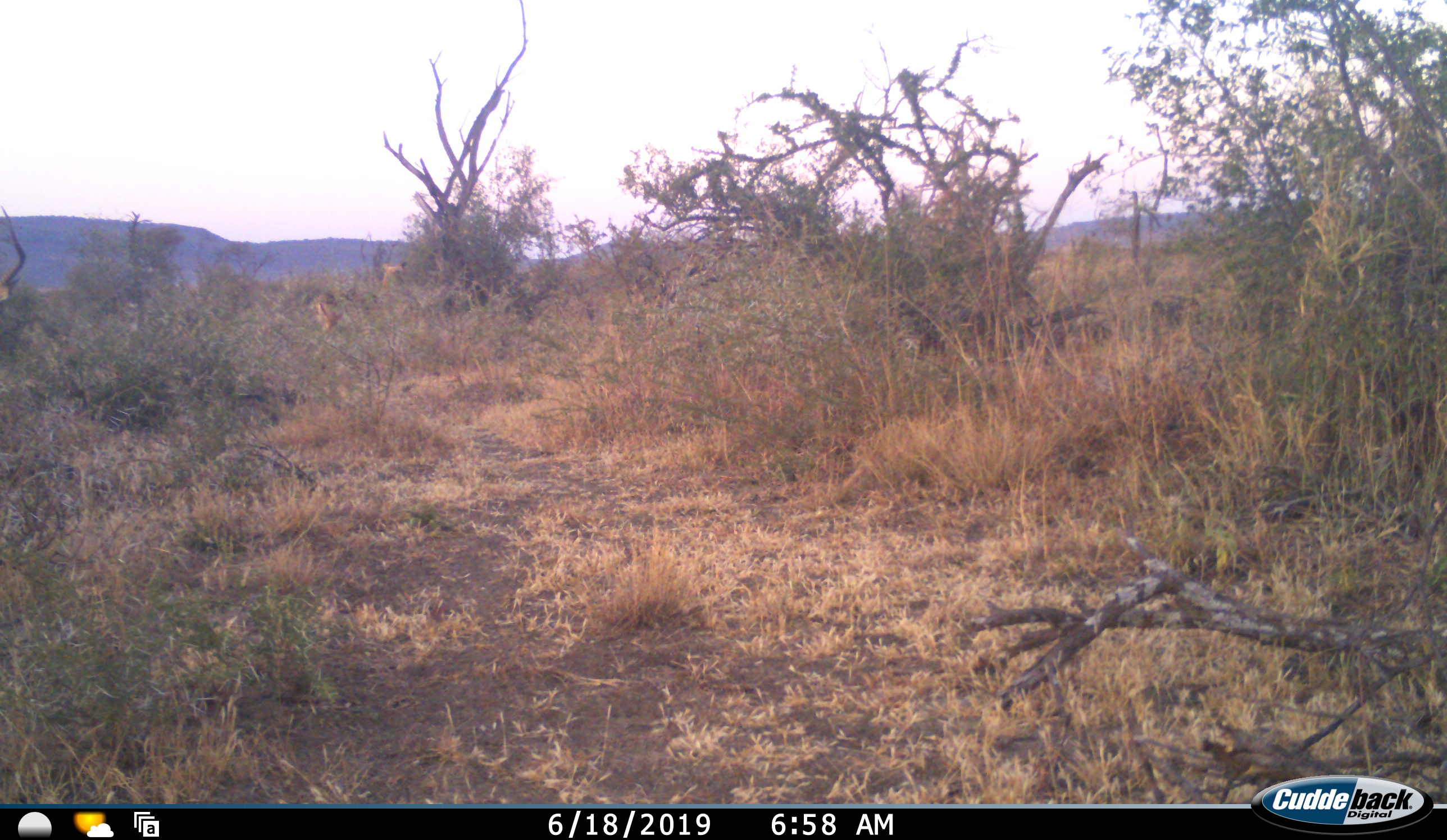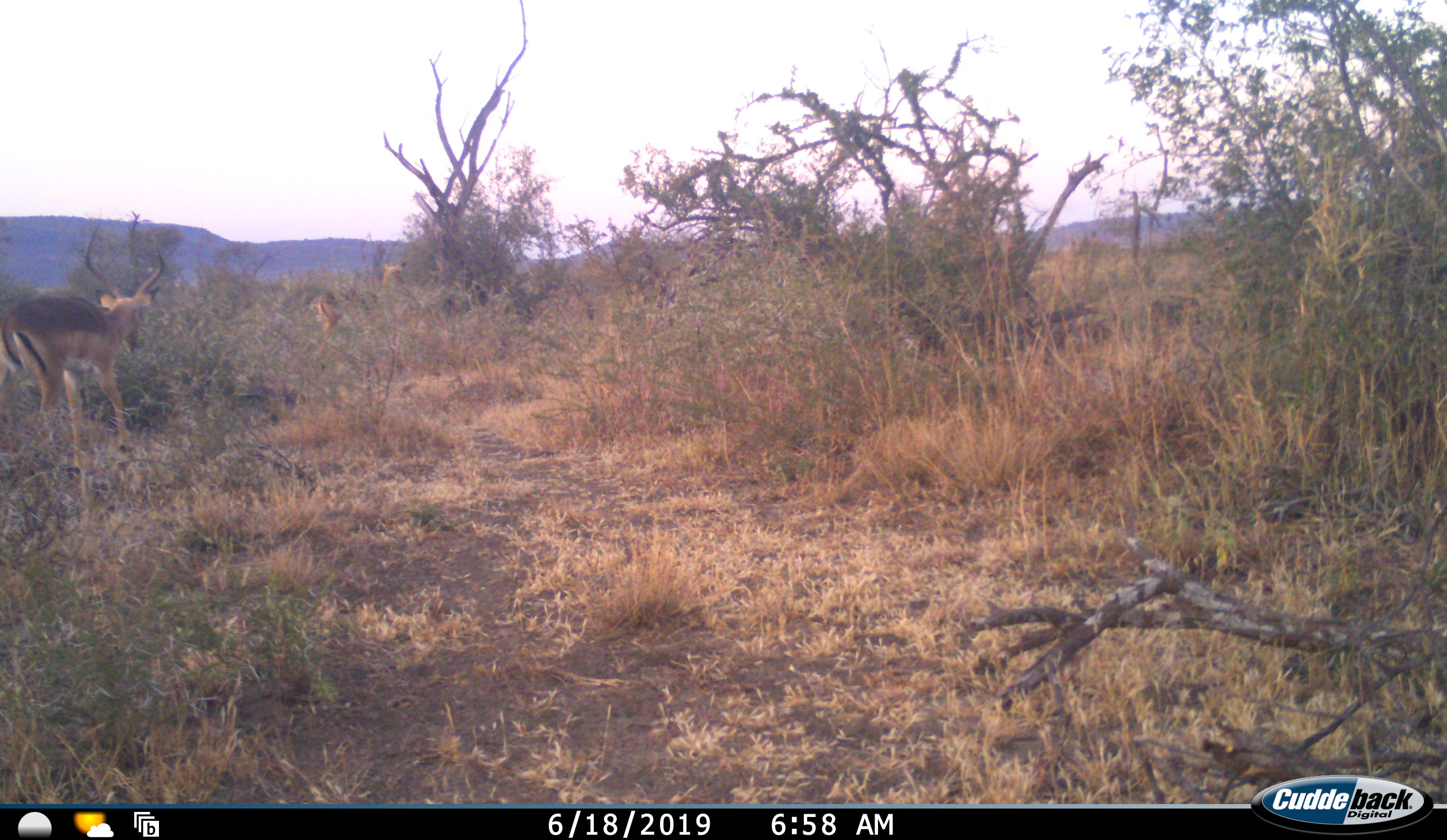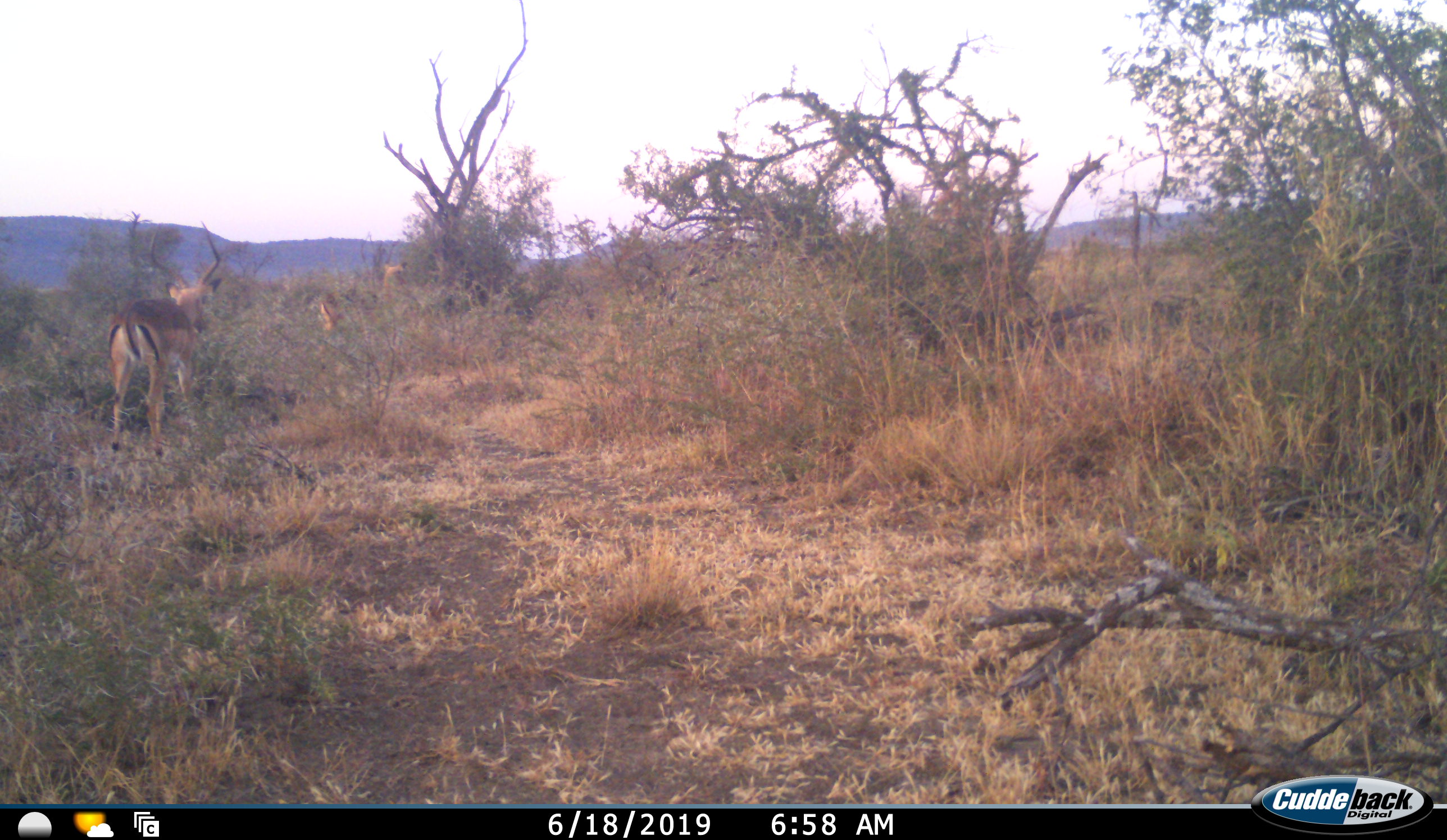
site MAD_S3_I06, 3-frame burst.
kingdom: Animalia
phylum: Chordata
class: Mammalia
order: Artiodactyla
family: Bovidae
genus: Aepyceros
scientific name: Aepyceros melampus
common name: impala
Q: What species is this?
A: Impala (Aepyceros melampus).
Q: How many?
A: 2.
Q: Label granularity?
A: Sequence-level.